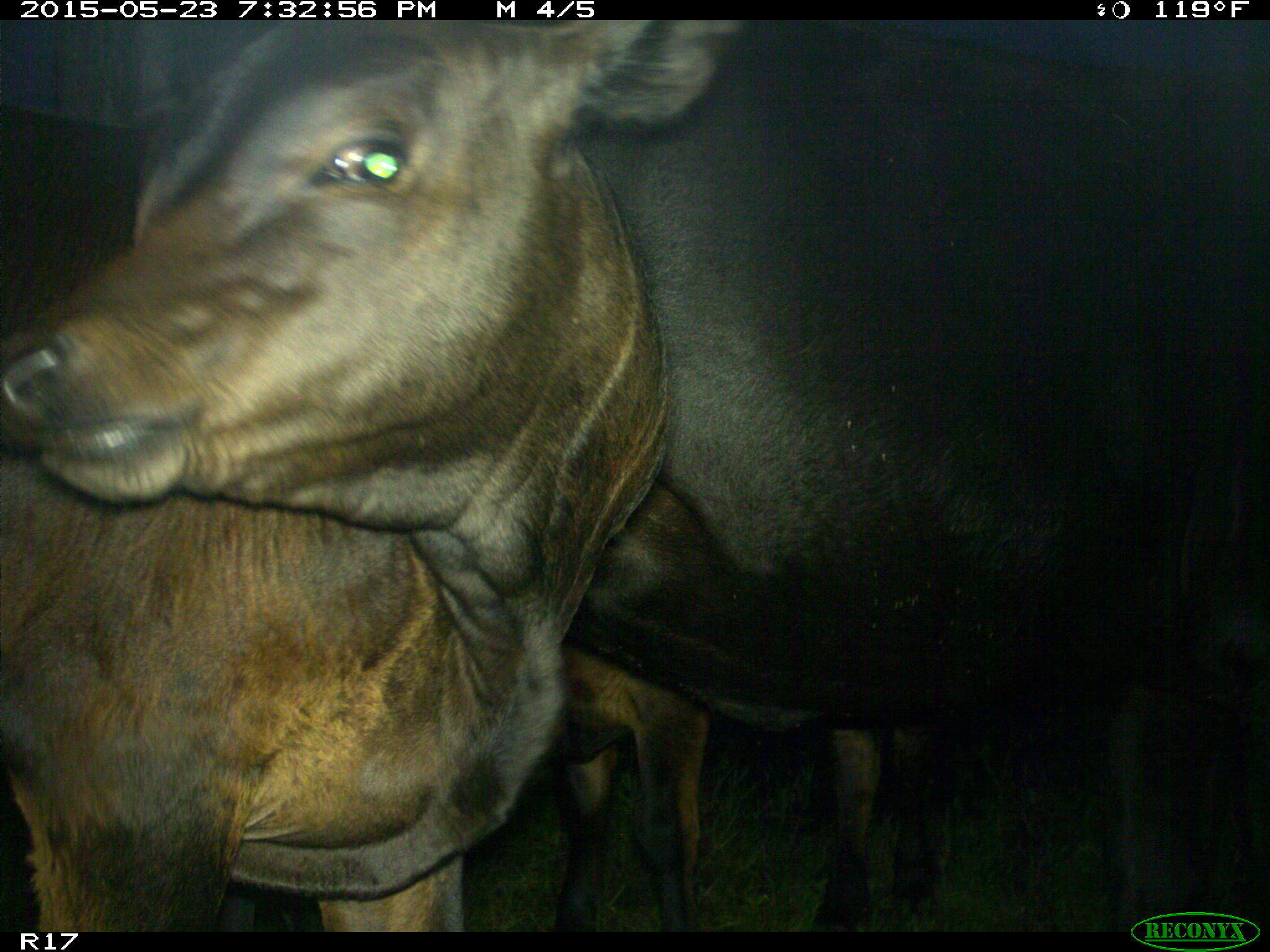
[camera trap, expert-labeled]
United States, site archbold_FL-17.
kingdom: Animalia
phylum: Chordata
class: Mammalia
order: Artiodactyla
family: Bovidae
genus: Bos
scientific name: Bos taurus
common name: domestic cow